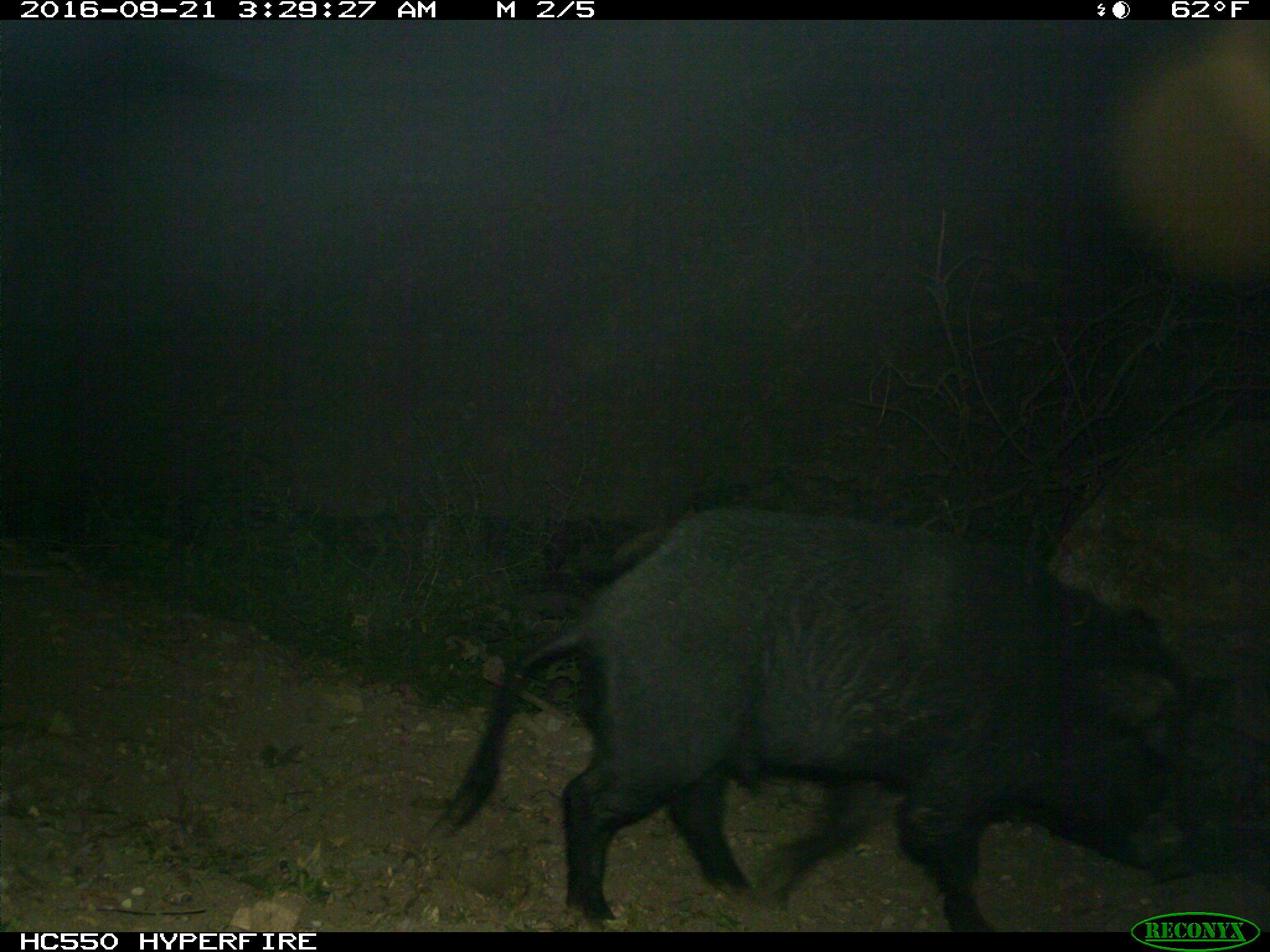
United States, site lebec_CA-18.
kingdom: Animalia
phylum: Chordata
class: Mammalia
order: Artiodactyla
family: Suidae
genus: Sus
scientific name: Sus scrofa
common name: wild boar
Sus scrofa (wild boar).